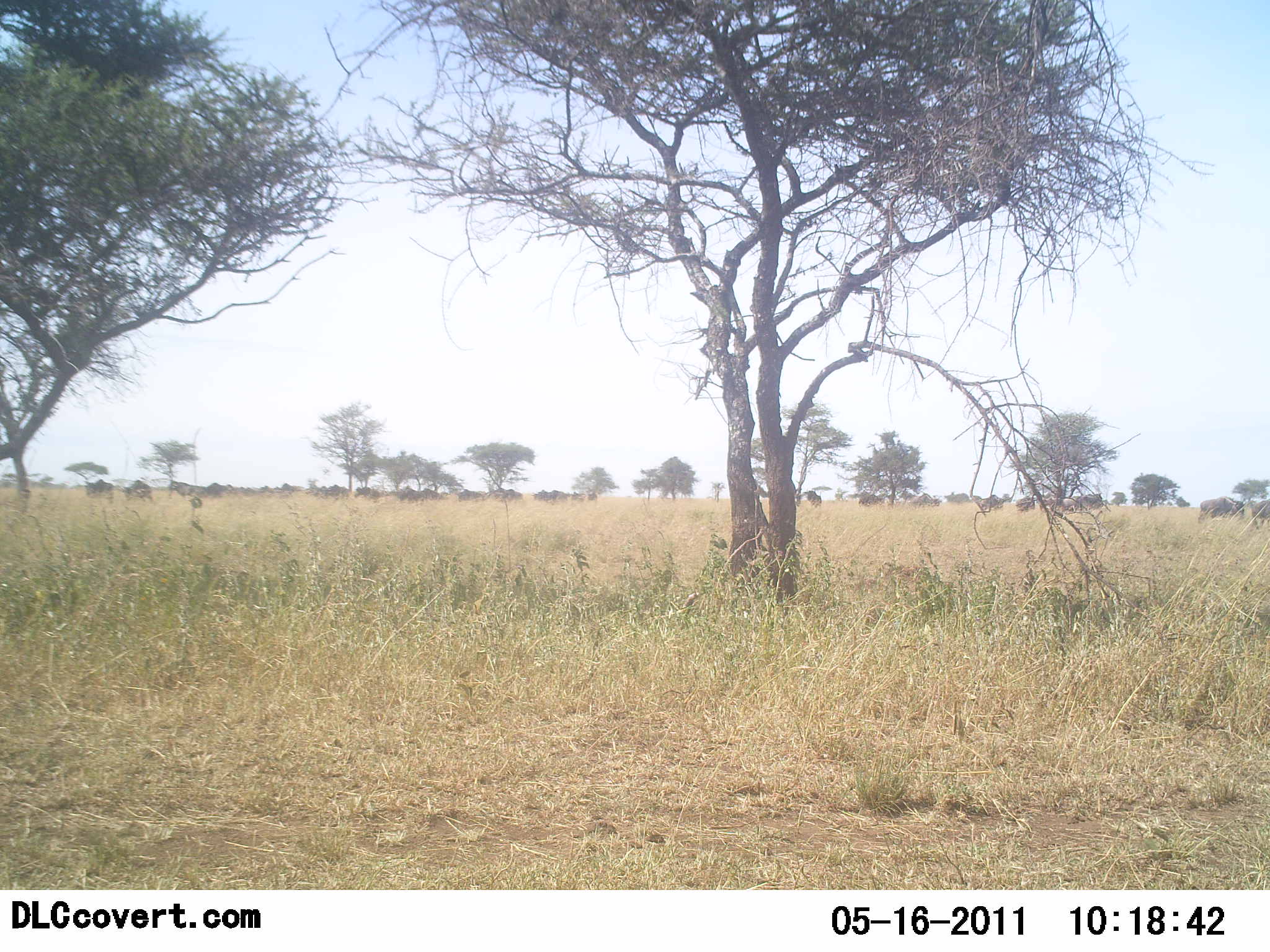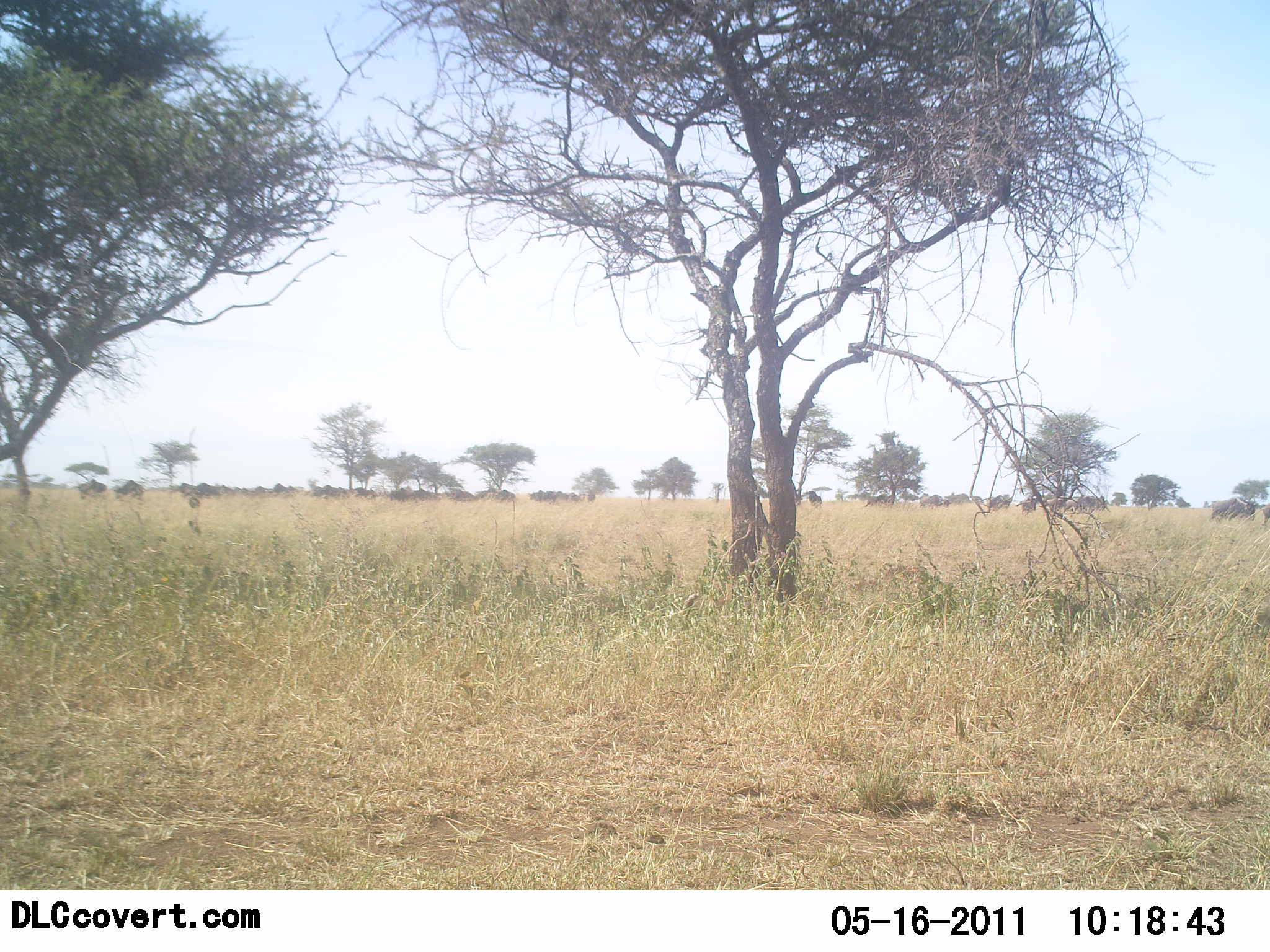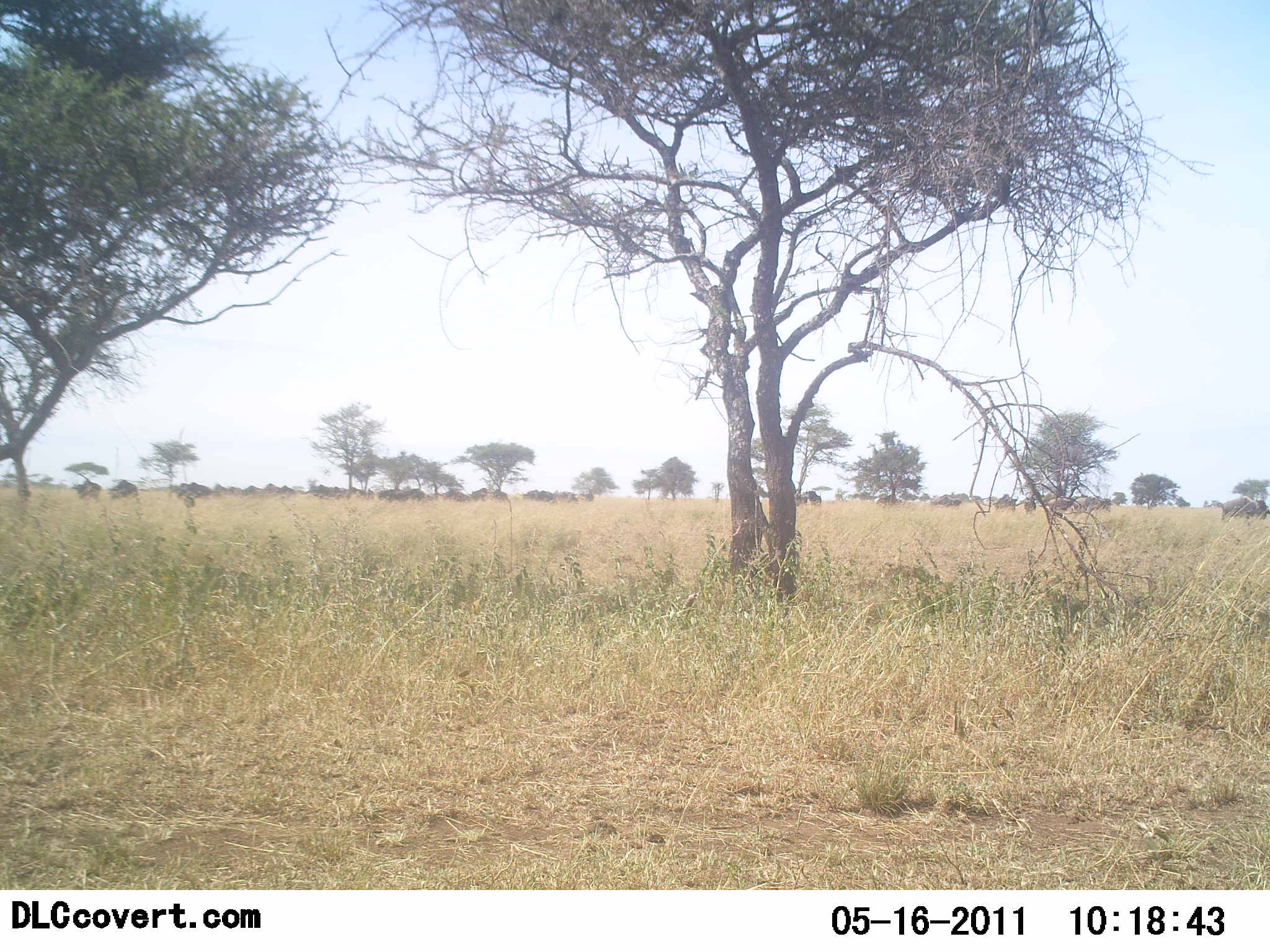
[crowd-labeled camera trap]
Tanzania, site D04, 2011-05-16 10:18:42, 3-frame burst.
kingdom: Animalia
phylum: Chordata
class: Mammalia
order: Artiodactyla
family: Bovidae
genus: Connochaetes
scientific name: Connochaetes taurinus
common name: blue wildebeest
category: wildebeest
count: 11-50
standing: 0%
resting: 0%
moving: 92%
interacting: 0%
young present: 0%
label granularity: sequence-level